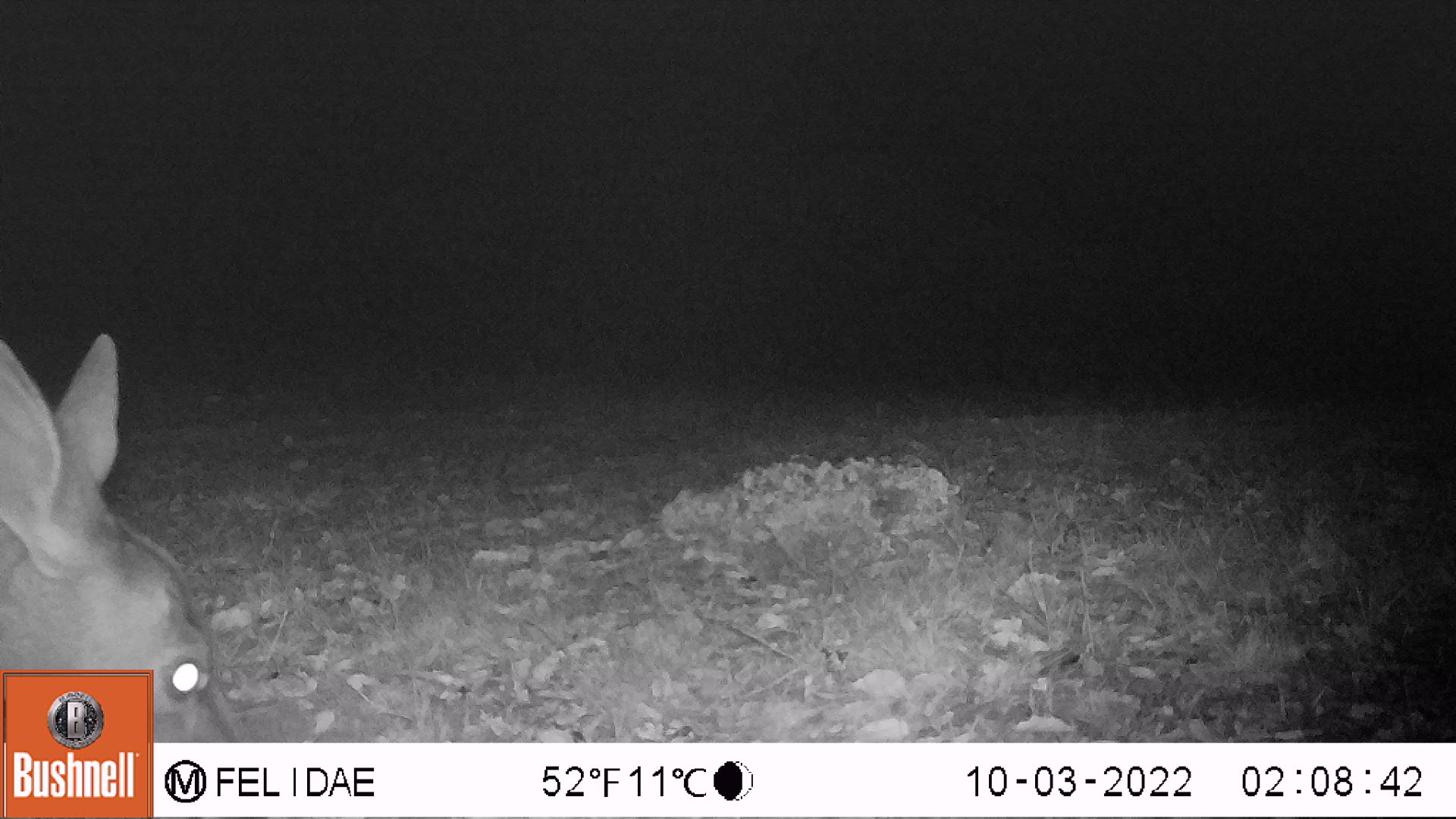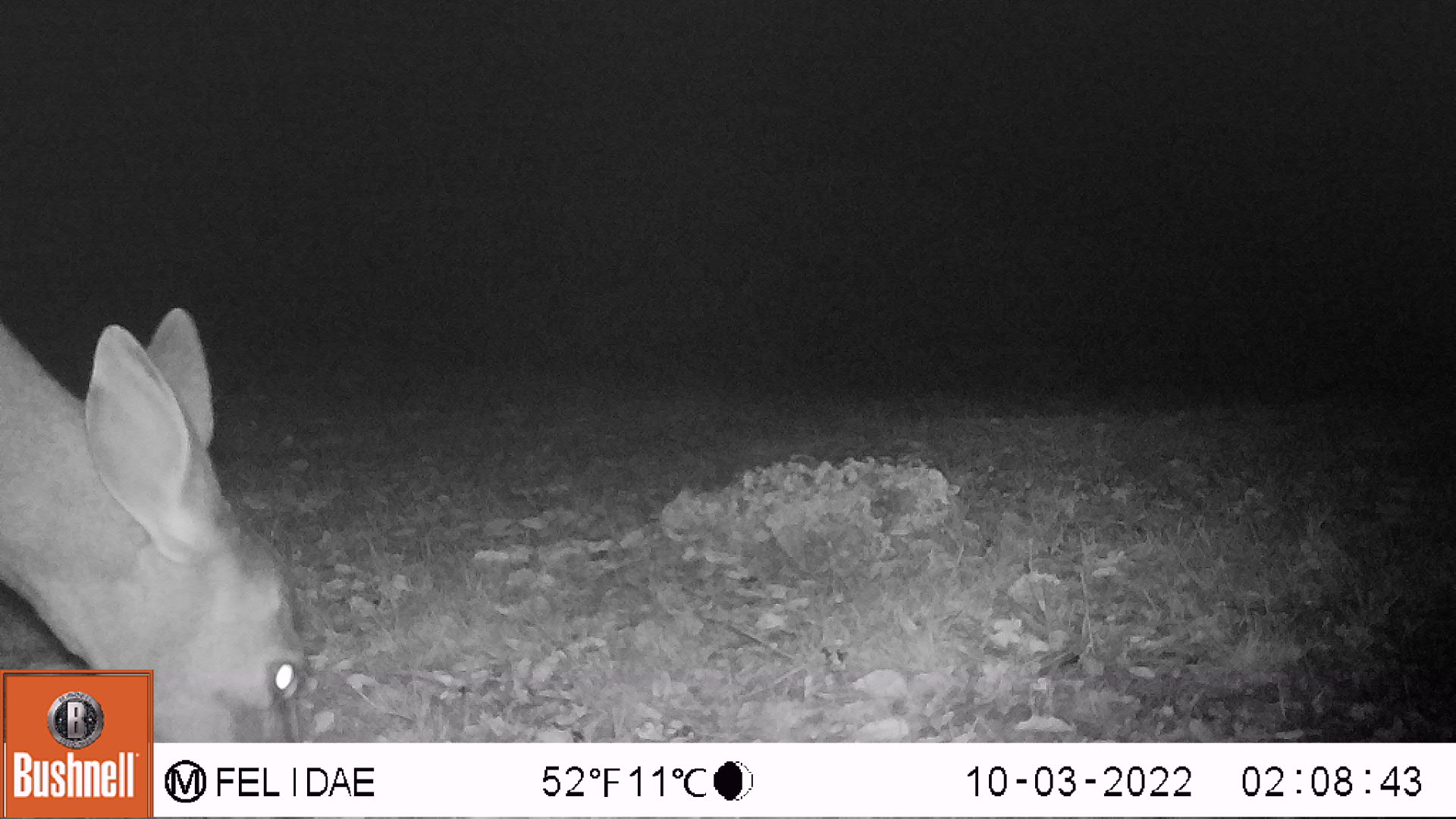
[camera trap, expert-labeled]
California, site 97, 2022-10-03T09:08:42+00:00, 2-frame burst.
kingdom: Animalia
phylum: Chordata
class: Mammalia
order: Artiodactyla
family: Cervidae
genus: Odocoileus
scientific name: Odocoileus hemionus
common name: mule deer